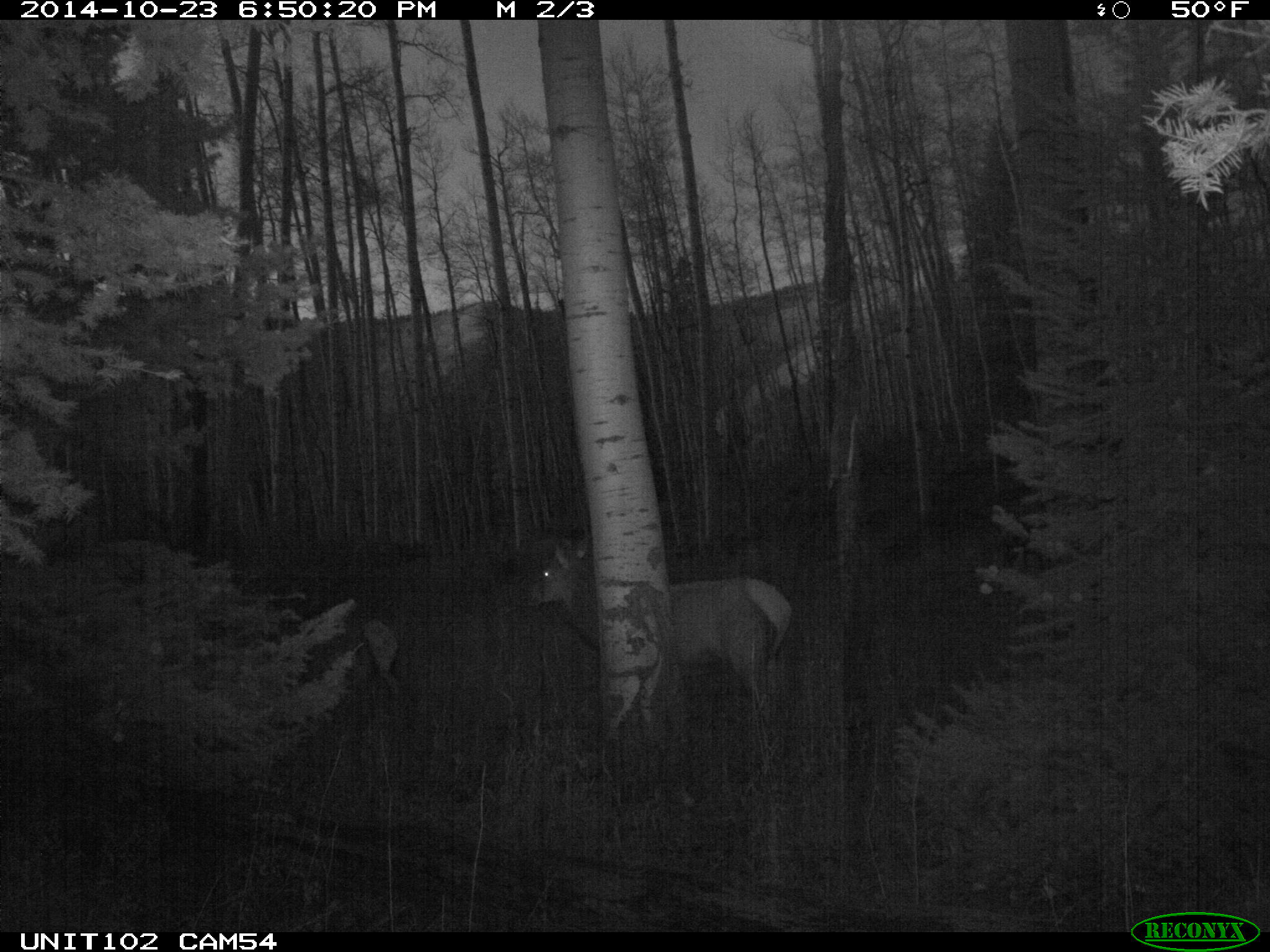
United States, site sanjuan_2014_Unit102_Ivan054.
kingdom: Animalia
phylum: Chordata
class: Mammalia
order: Artiodactyla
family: Cervidae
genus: Cervus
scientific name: Cervus elaphus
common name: red deer